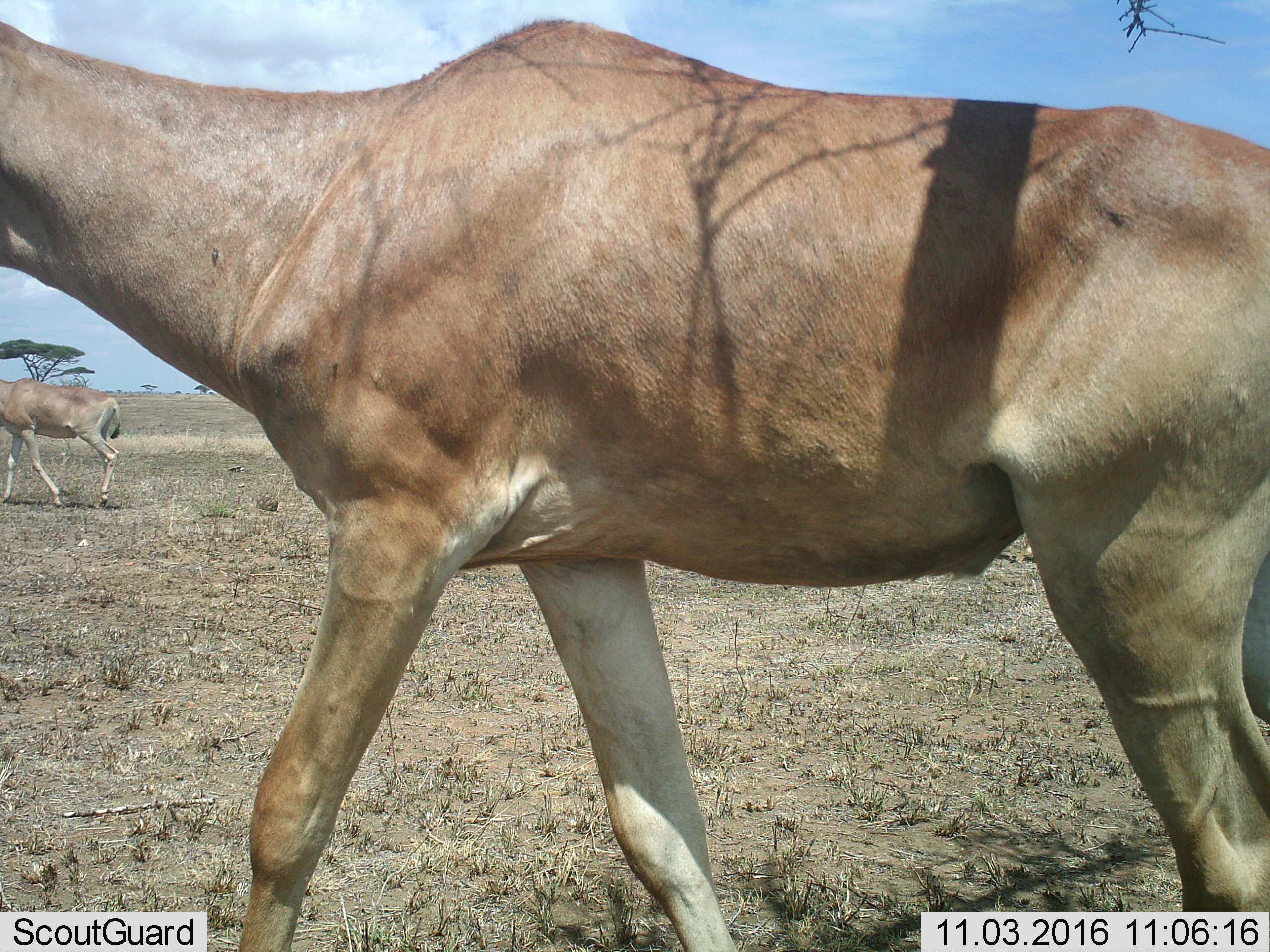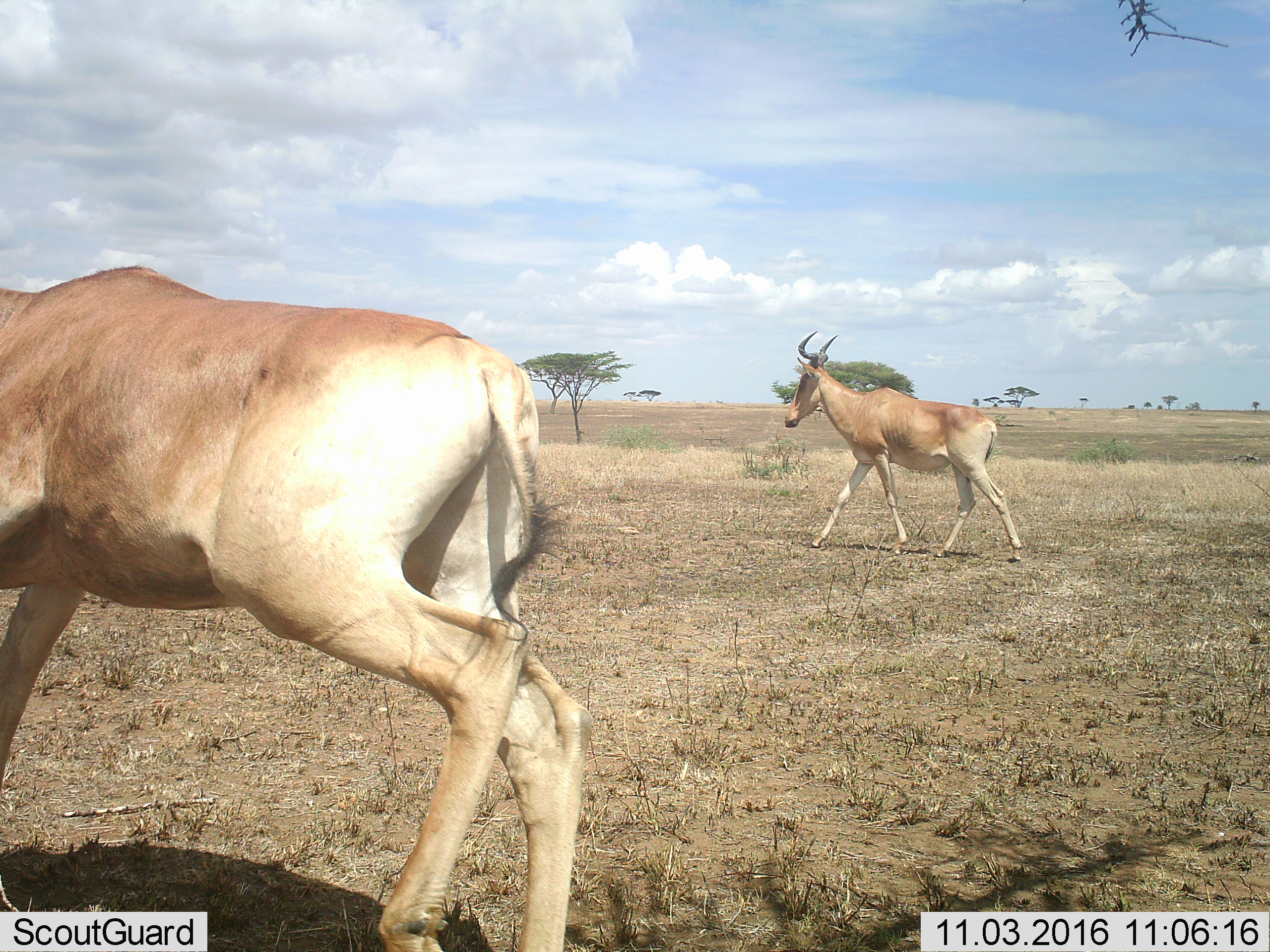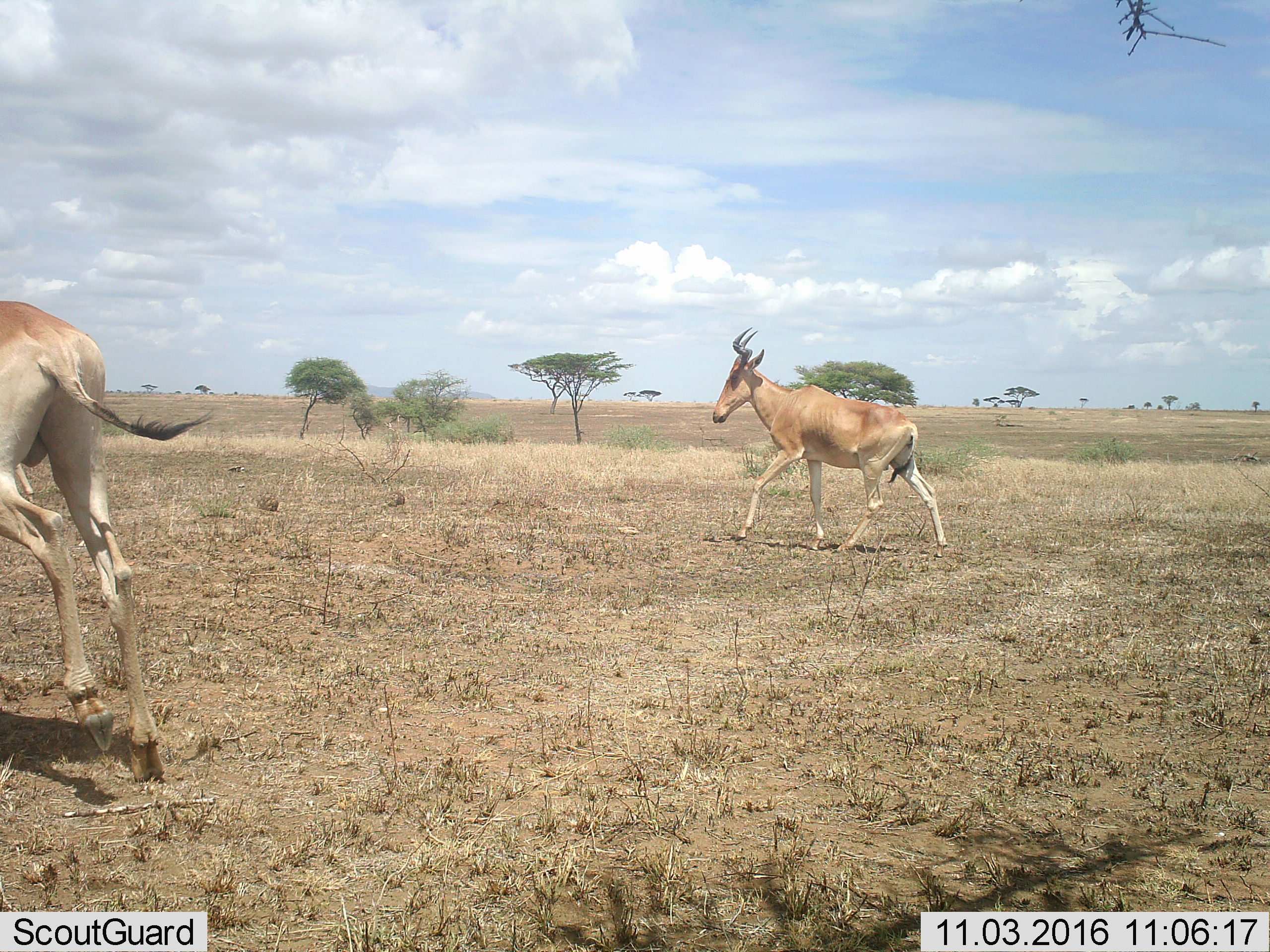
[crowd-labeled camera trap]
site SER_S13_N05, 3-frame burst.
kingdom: Animalia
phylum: Chordata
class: Mammalia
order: Artiodactyla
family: Bovidae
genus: Alcelaphus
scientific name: Alcelaphus buselaphus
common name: hartebeest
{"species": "hartebeest (Alcelaphus buselaphus)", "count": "3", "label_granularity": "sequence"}